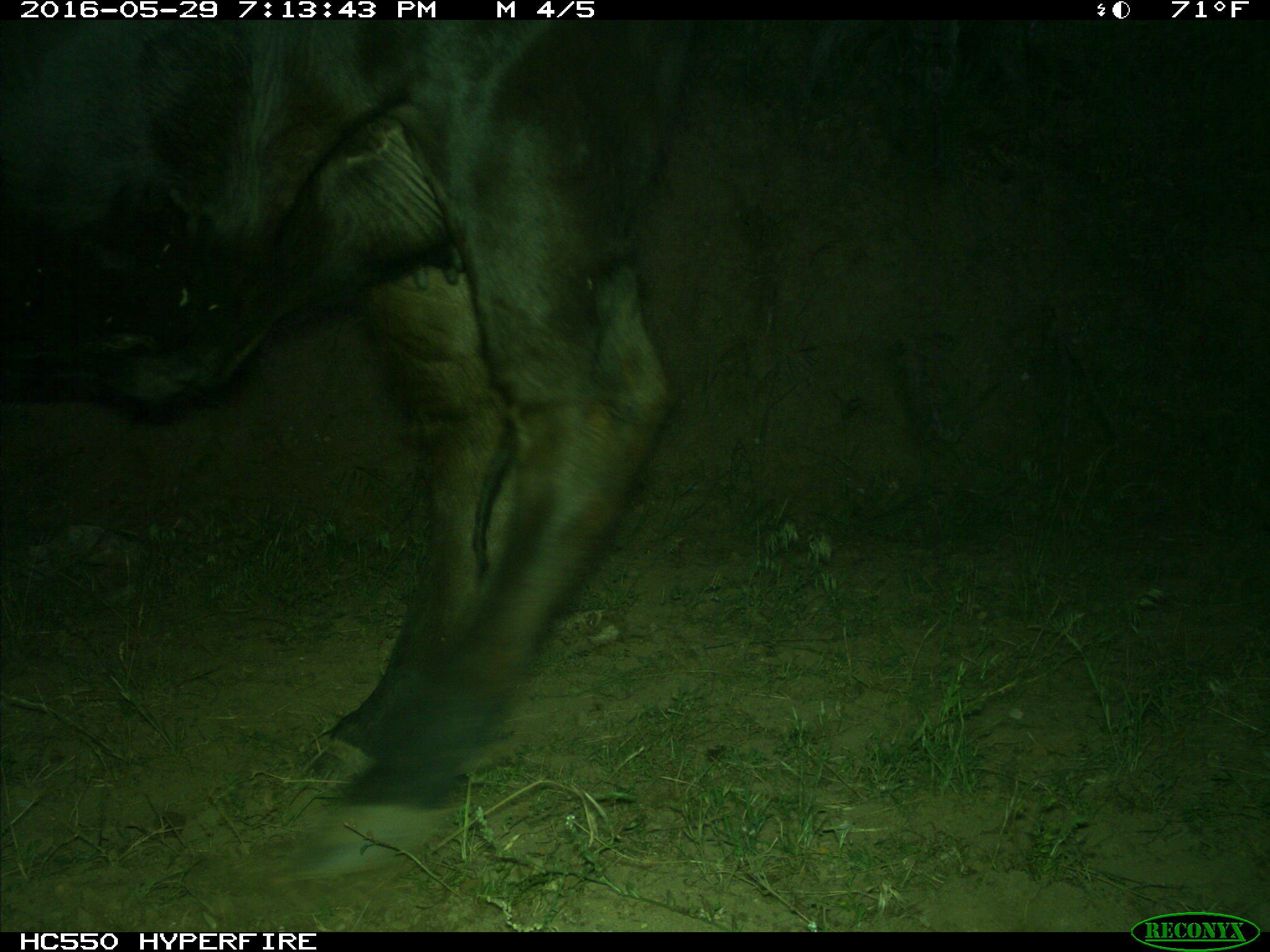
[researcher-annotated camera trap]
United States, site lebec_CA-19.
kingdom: Animalia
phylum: Chordata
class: Mammalia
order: Artiodactyla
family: Bovidae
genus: Bos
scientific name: Bos taurus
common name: domestic cow